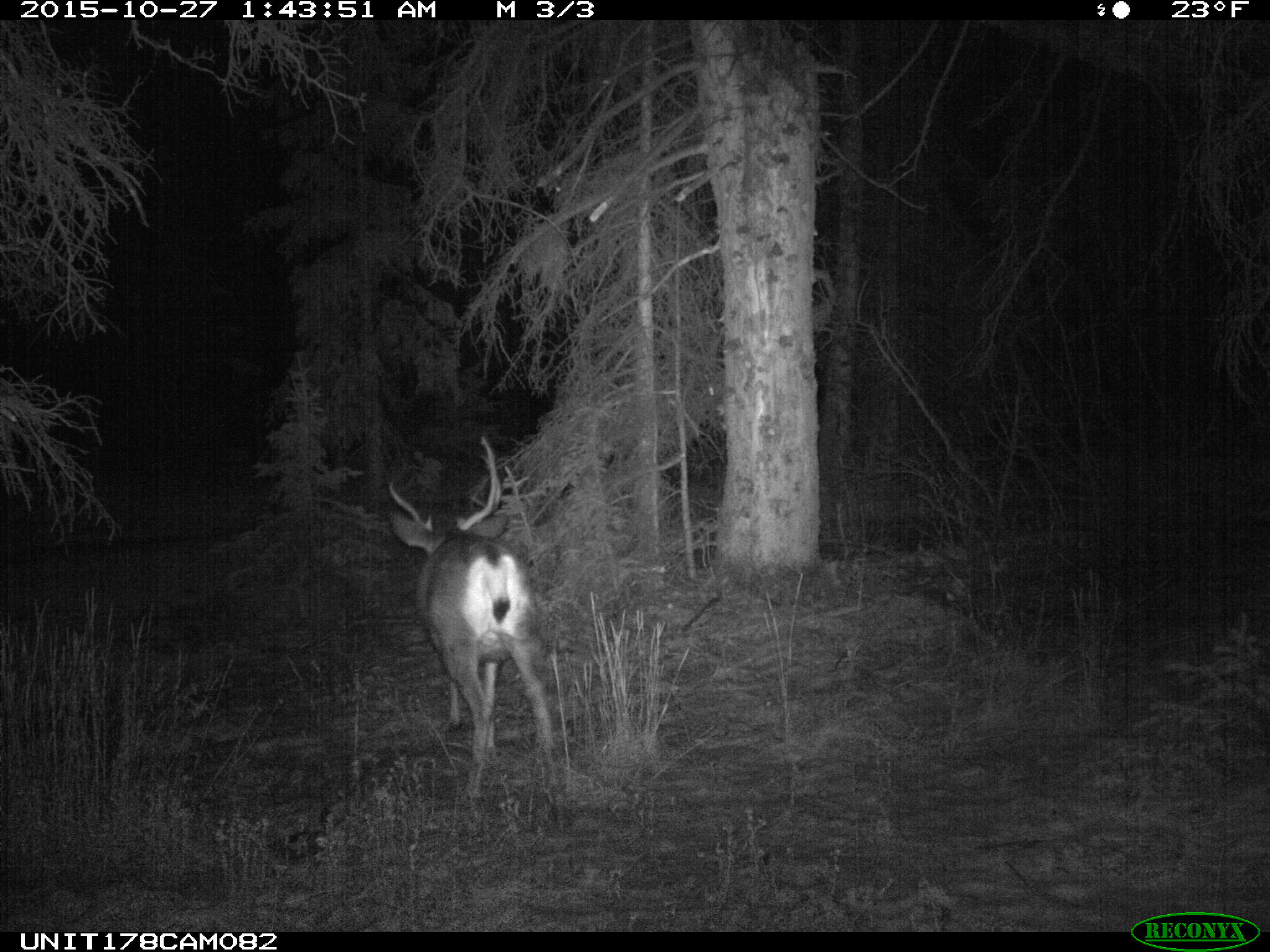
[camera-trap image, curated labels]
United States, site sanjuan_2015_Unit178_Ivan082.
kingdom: Animalia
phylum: Chordata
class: Mammalia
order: Artiodactyla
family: Cervidae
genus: Odocoileus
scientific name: Odocoileus hemionus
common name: mule deer